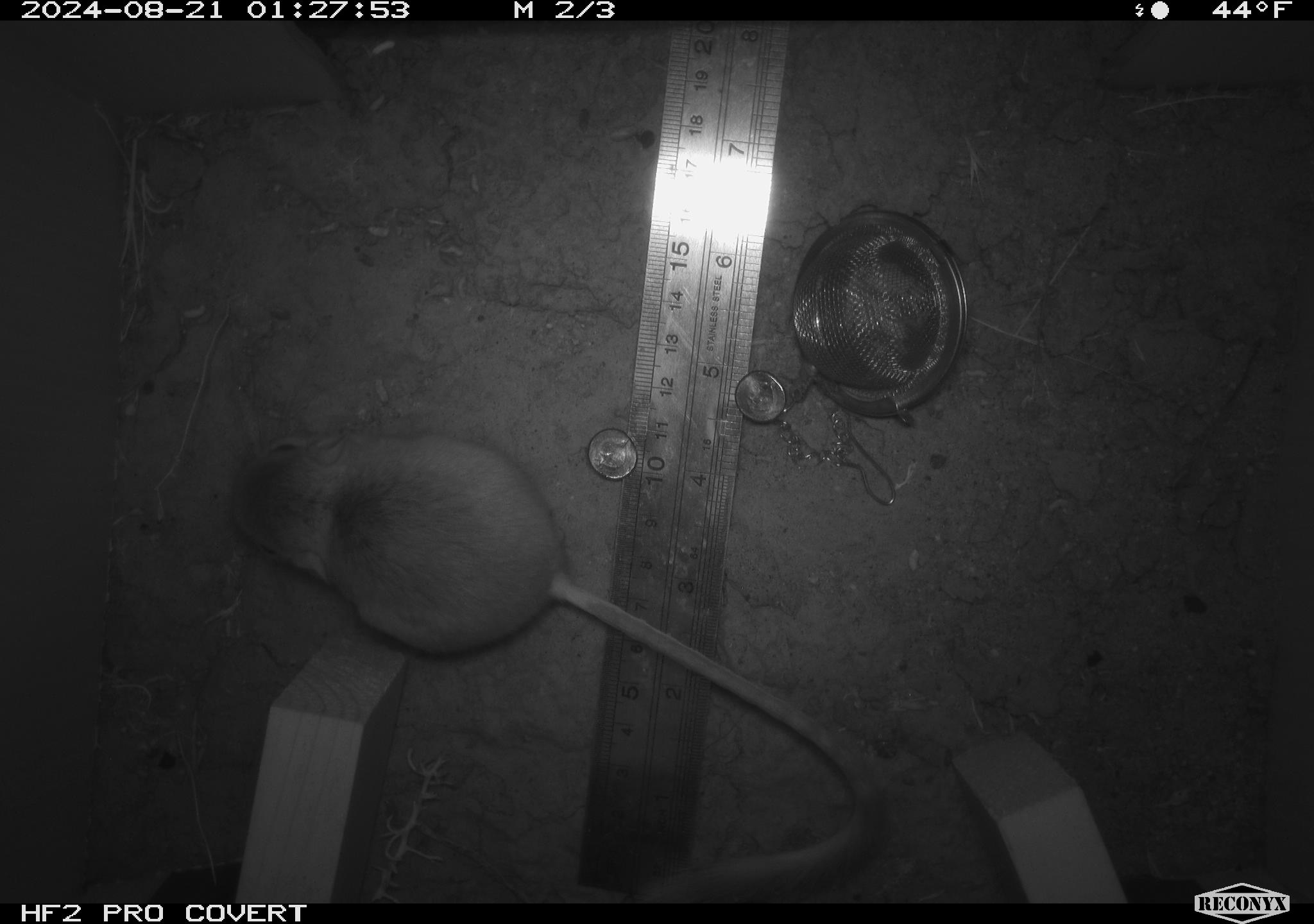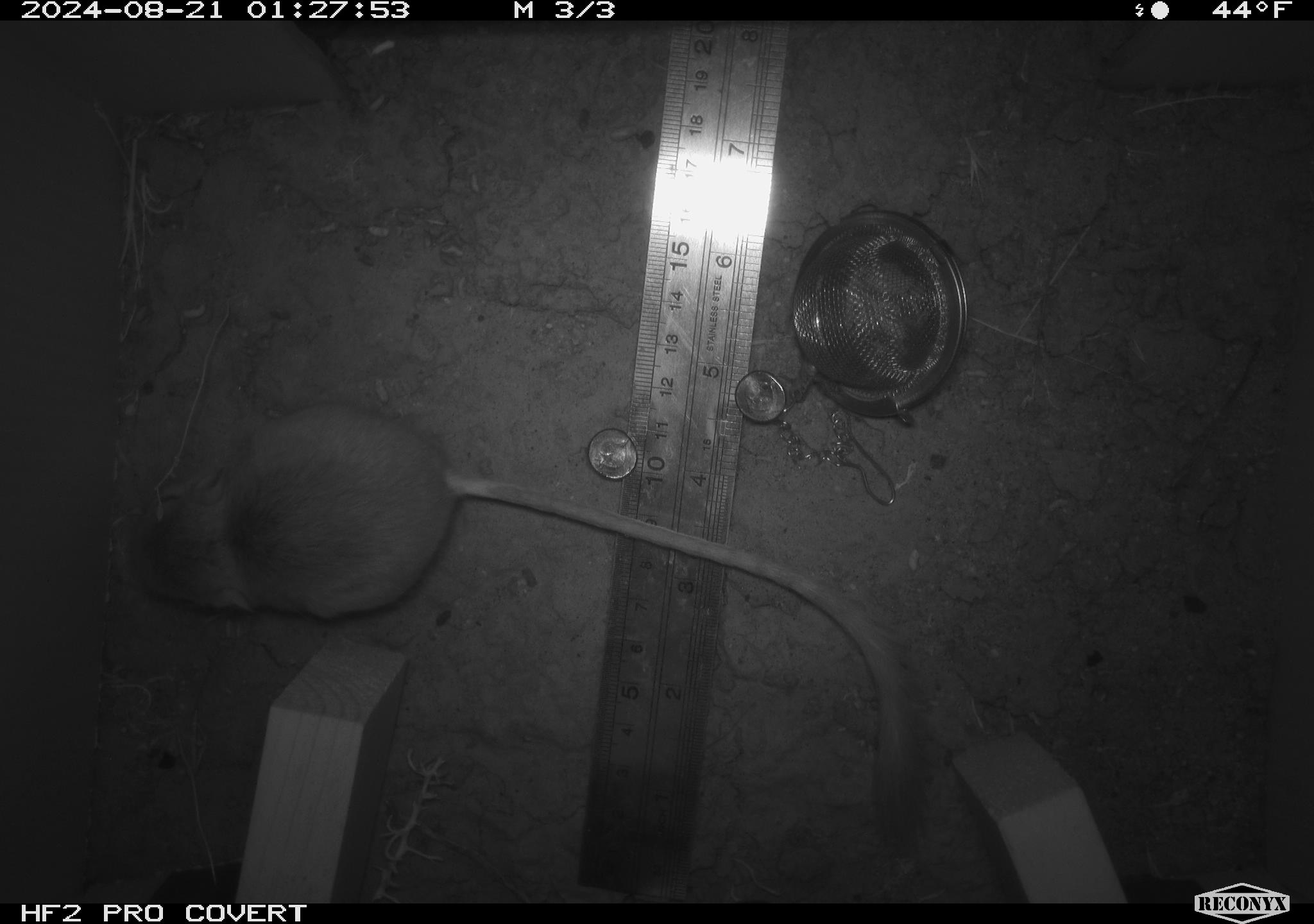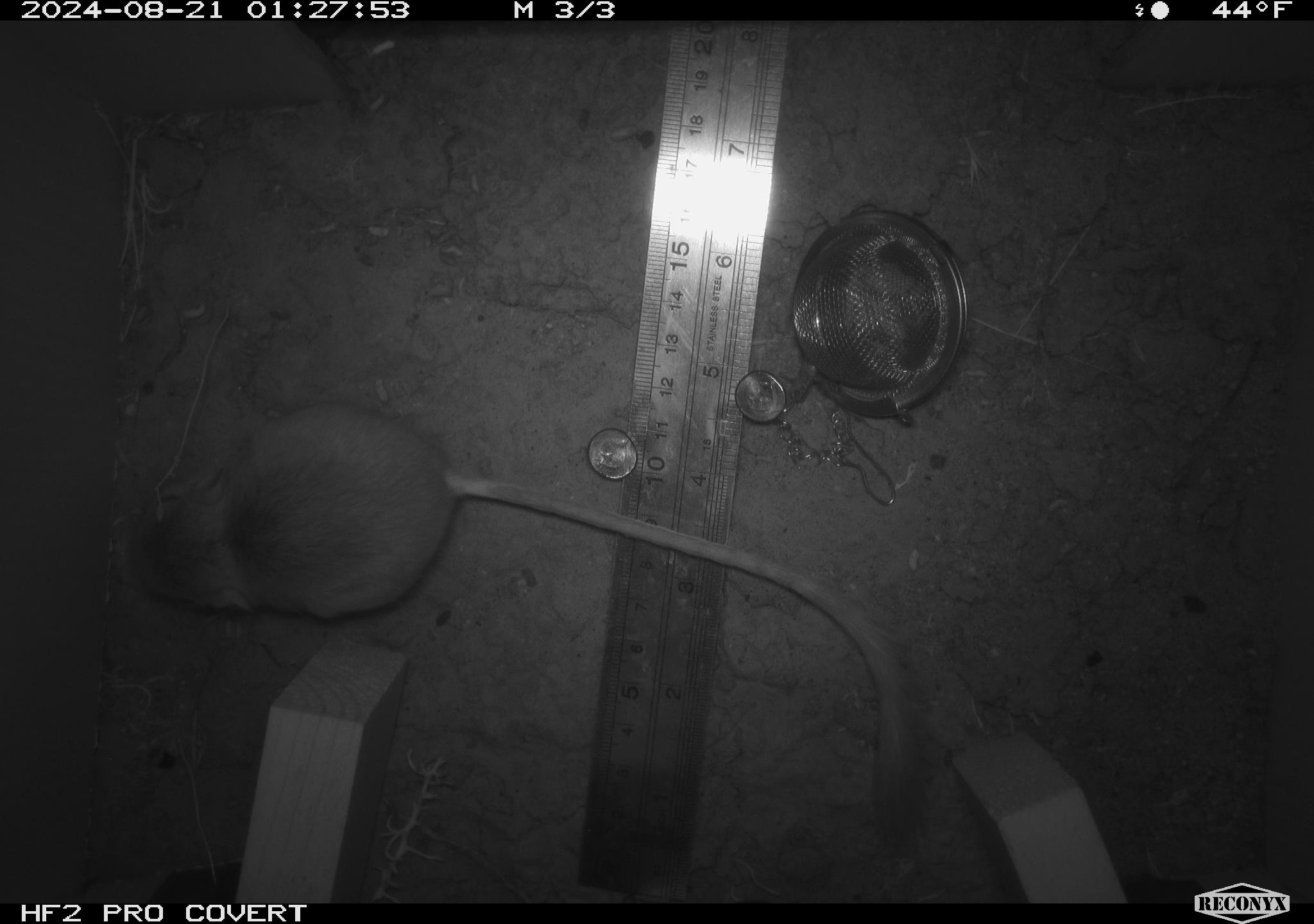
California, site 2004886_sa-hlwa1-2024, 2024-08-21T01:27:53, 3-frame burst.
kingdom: Animalia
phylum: Chordata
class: Mammalia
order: Rodentia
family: Heteromyidae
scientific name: Heteromyidae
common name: kangaroo rats and pocket mice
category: heteromyidae family